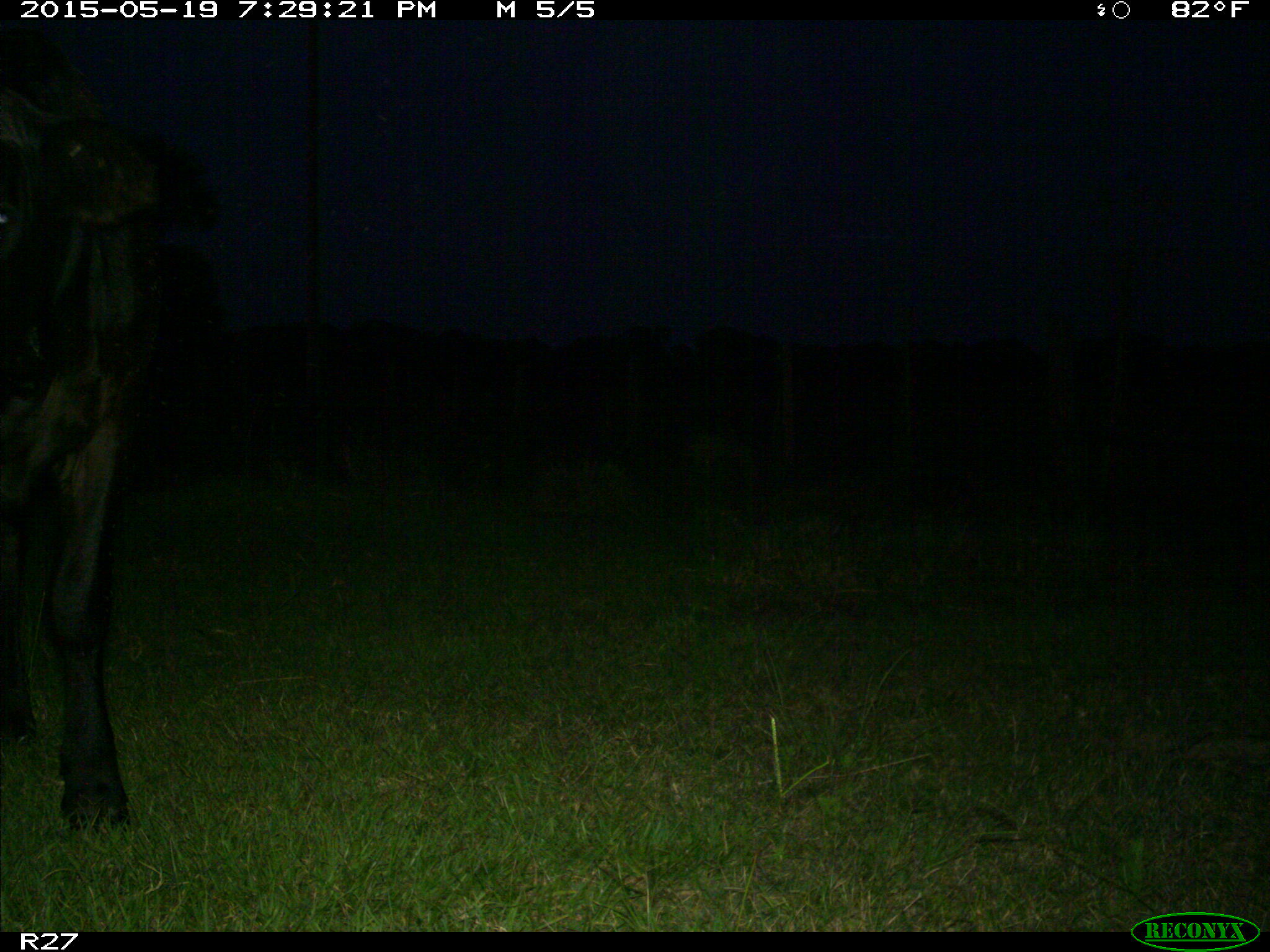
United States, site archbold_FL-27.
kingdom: Animalia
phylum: Chordata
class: Mammalia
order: Artiodactyla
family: Bovidae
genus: Bos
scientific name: Bos taurus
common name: domestic cow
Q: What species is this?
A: Bos taurus (domestic cow).